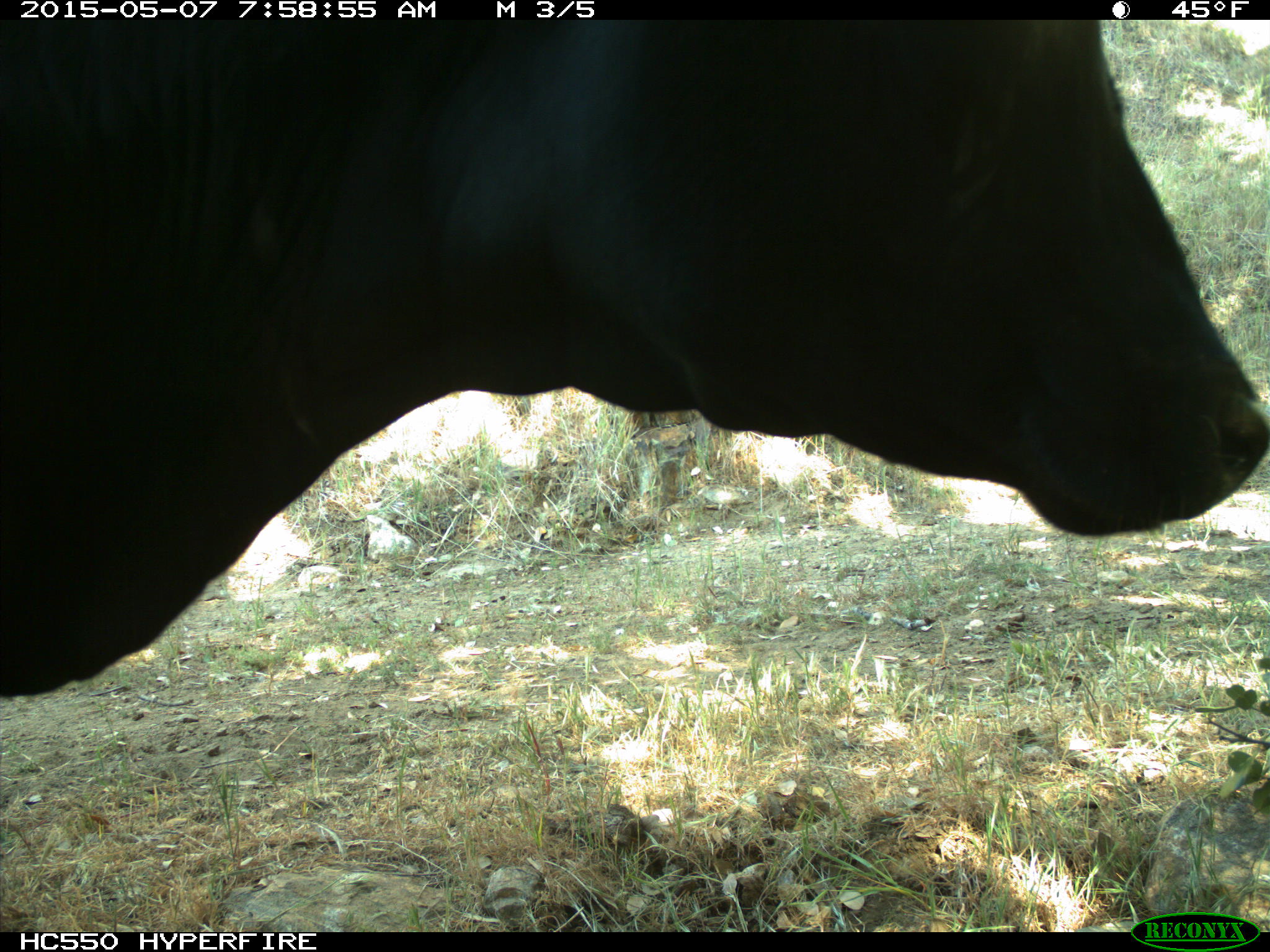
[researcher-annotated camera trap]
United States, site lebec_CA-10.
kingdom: Animalia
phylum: Chordata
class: Mammalia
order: Artiodactyla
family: Bovidae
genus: Bos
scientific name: Bos taurus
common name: domestic cow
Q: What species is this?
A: Bos taurus (domestic cow).